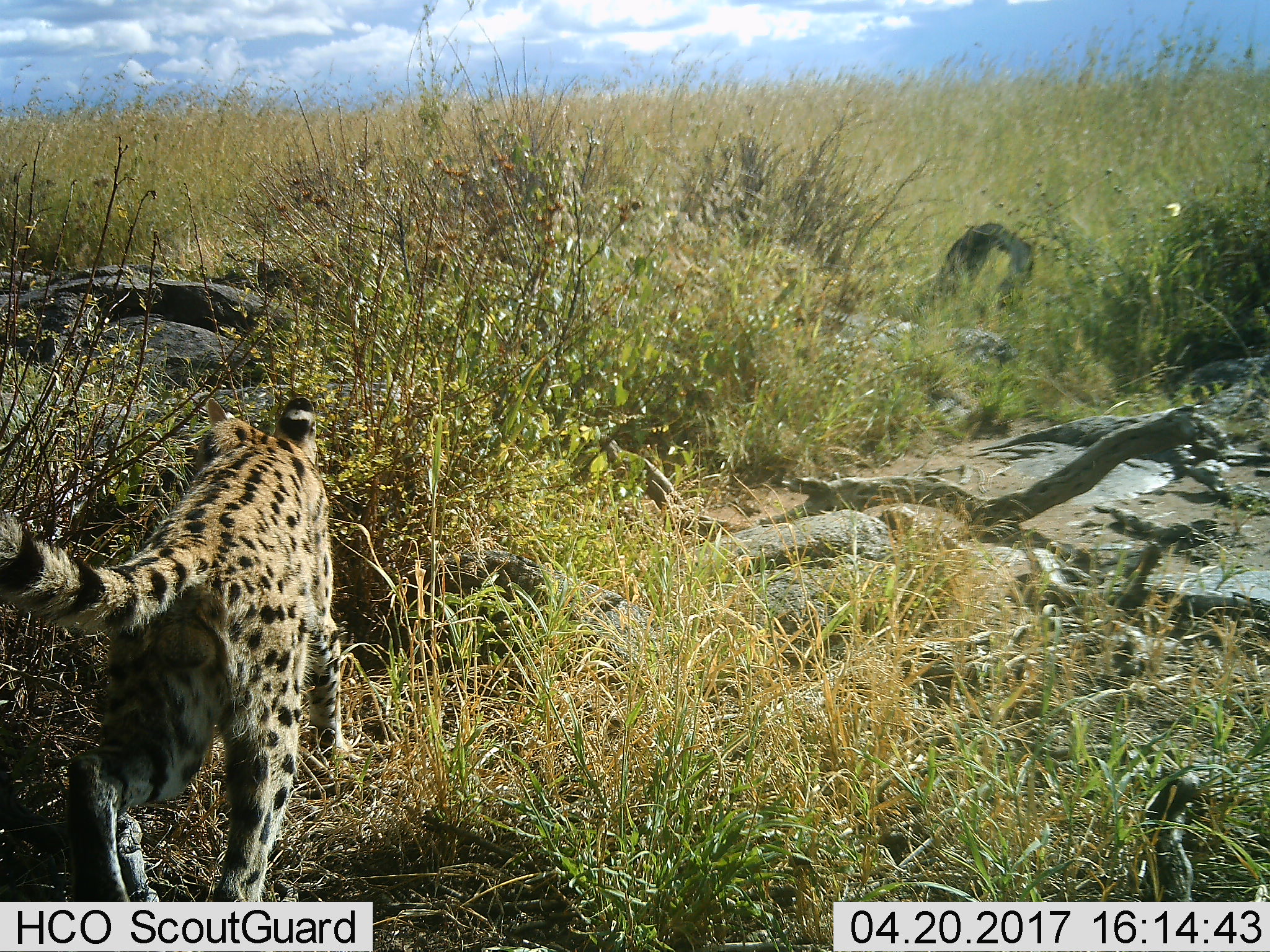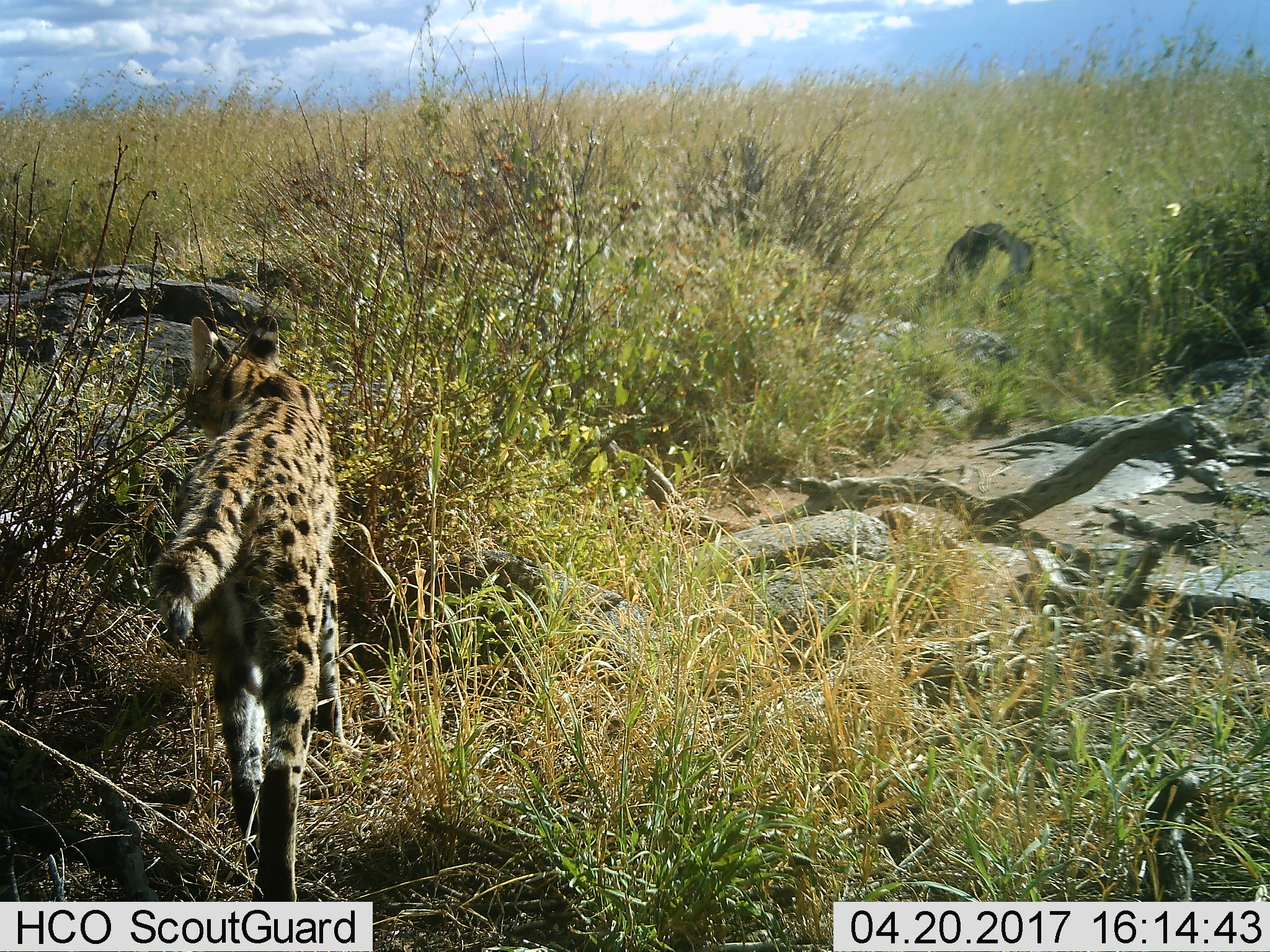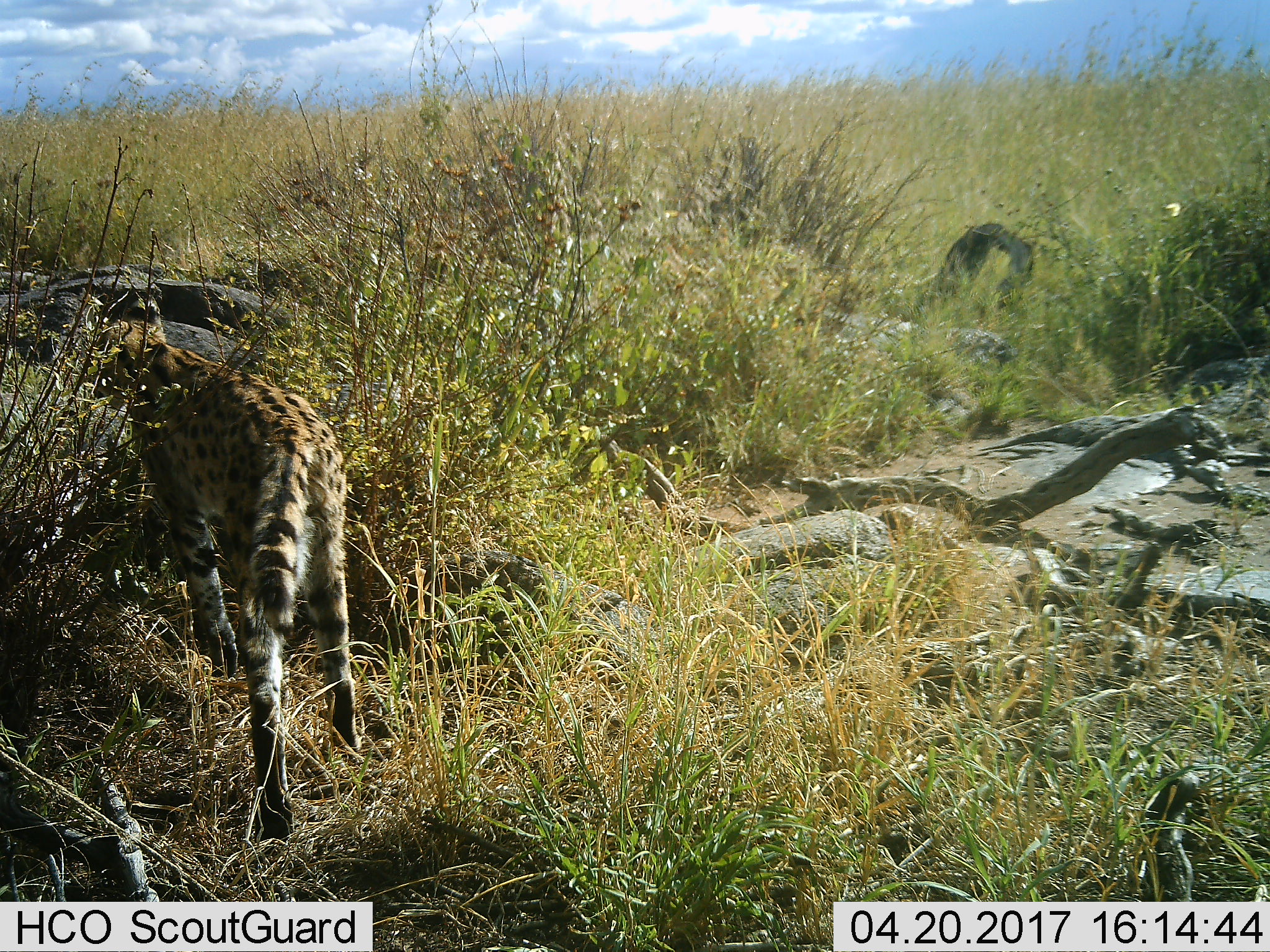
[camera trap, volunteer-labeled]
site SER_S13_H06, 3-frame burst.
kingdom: Animalia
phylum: Chordata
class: Mammalia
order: Carnivora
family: Felidae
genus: Leptailurus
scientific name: Leptailurus serval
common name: serval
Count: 1.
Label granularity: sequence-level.